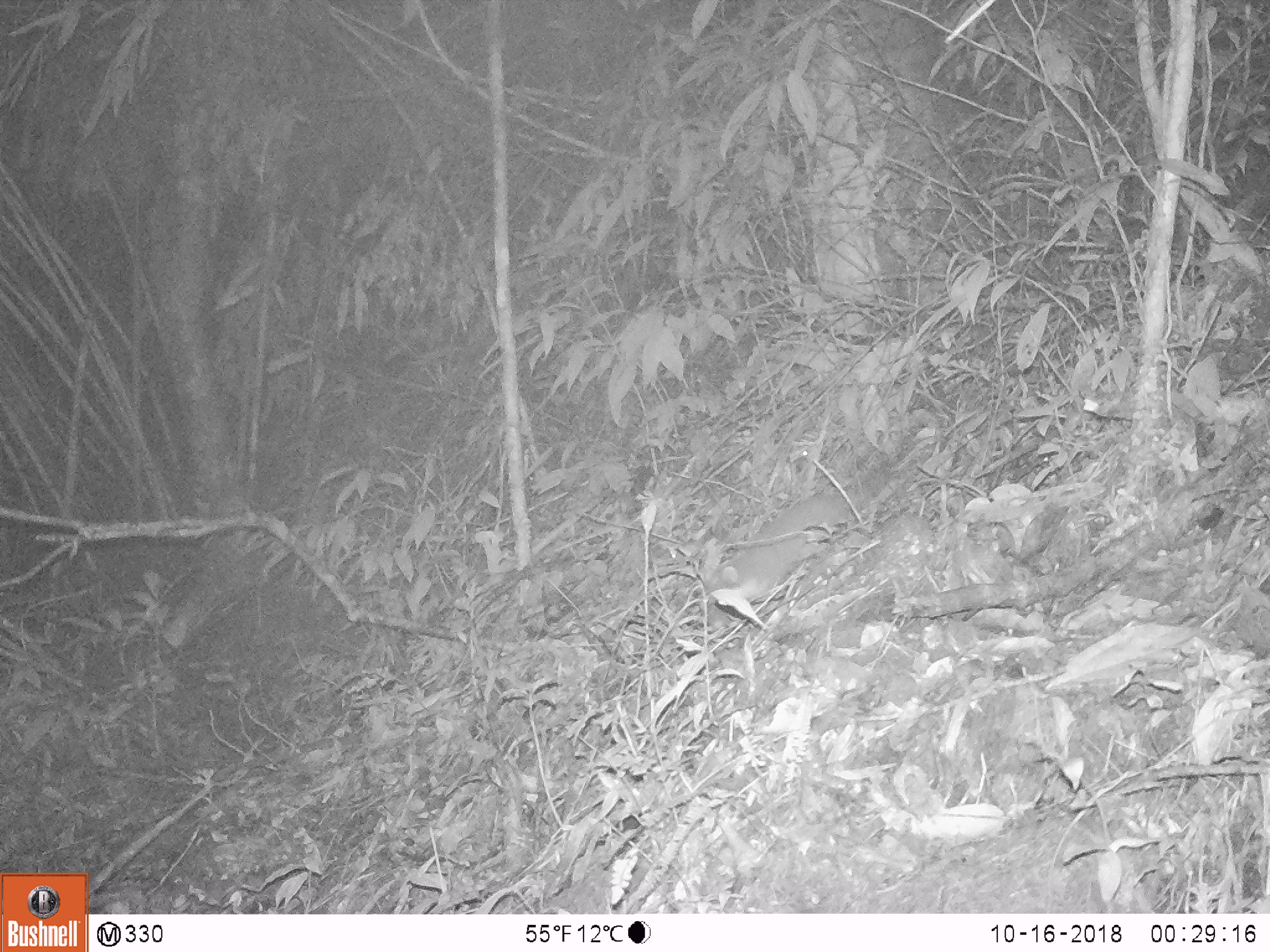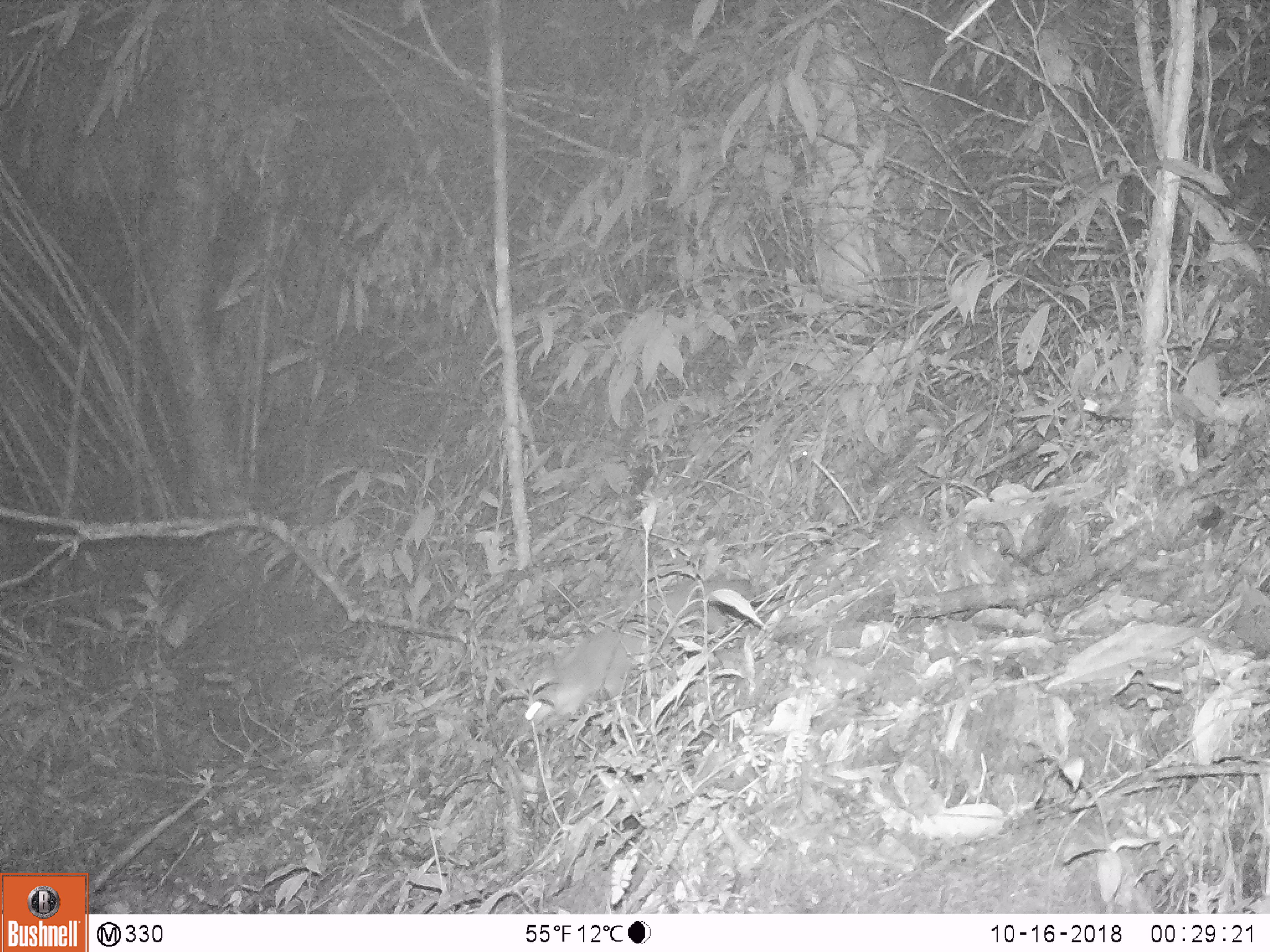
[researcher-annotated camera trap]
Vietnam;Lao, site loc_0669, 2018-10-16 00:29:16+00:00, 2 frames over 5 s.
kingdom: Animalia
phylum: Chordata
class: Mammalia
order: Carnivora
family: Mustelidae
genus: Melogale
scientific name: Melogale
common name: ferret badger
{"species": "ferret badger (Melogale)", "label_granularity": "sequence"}